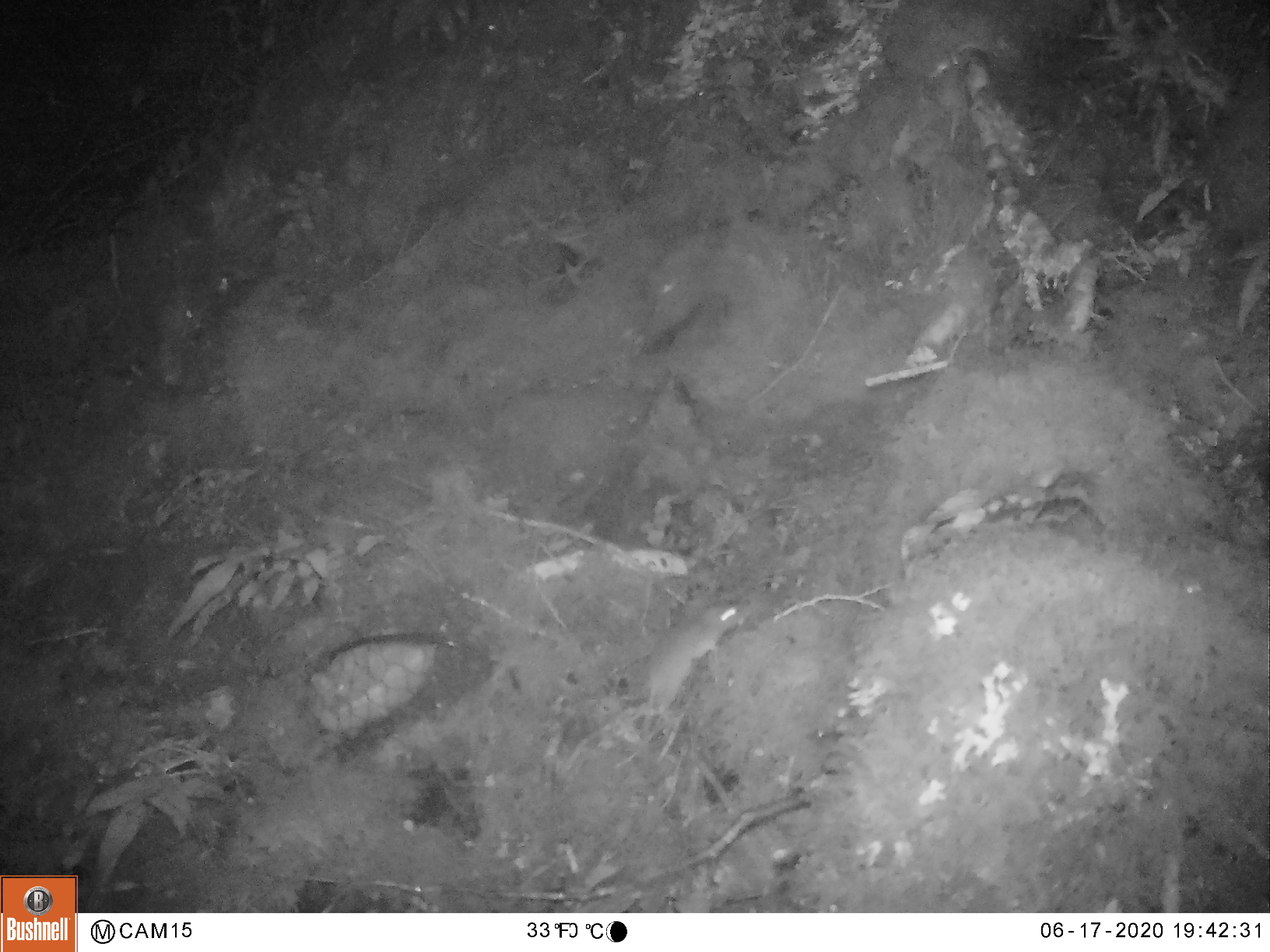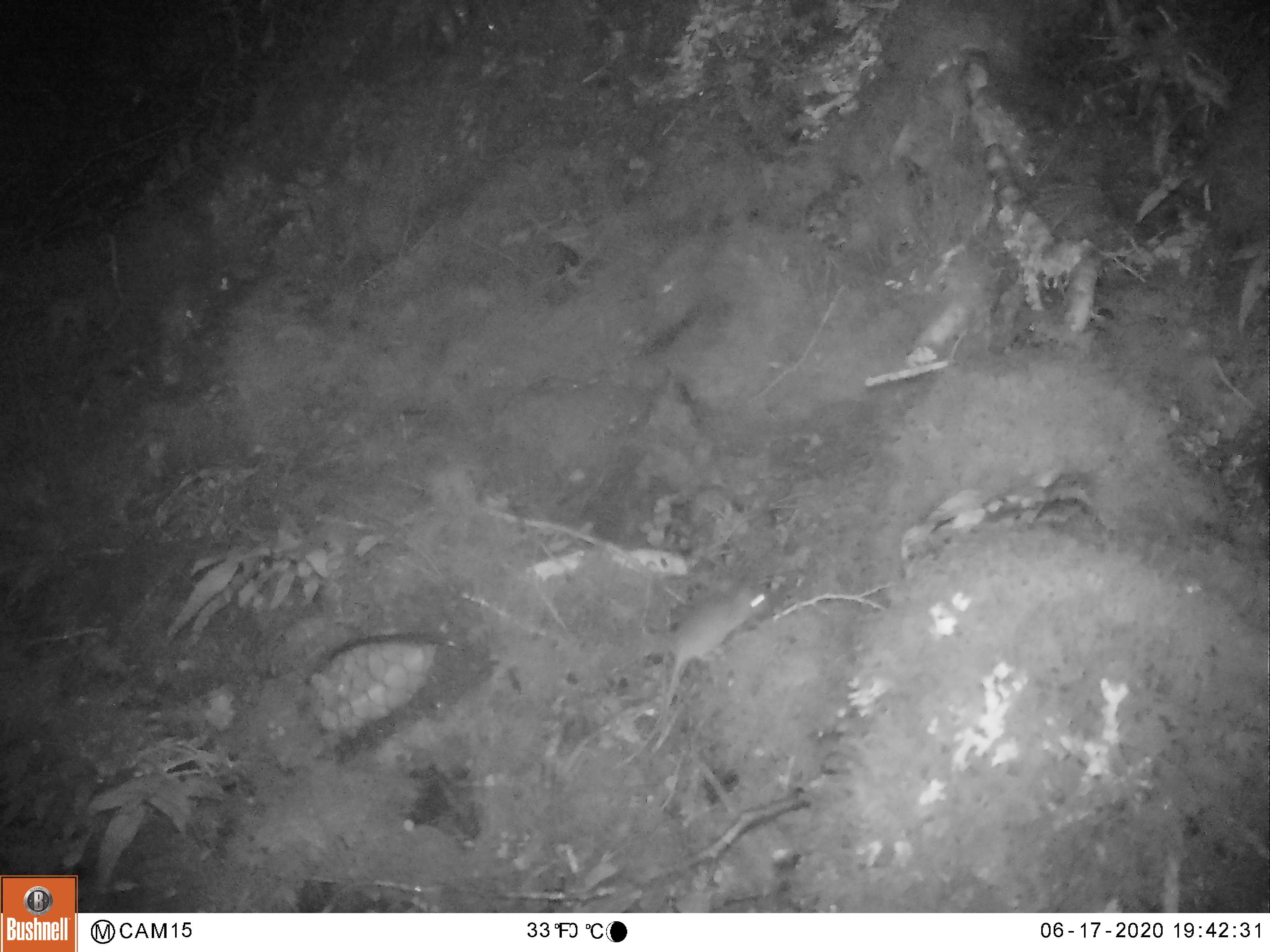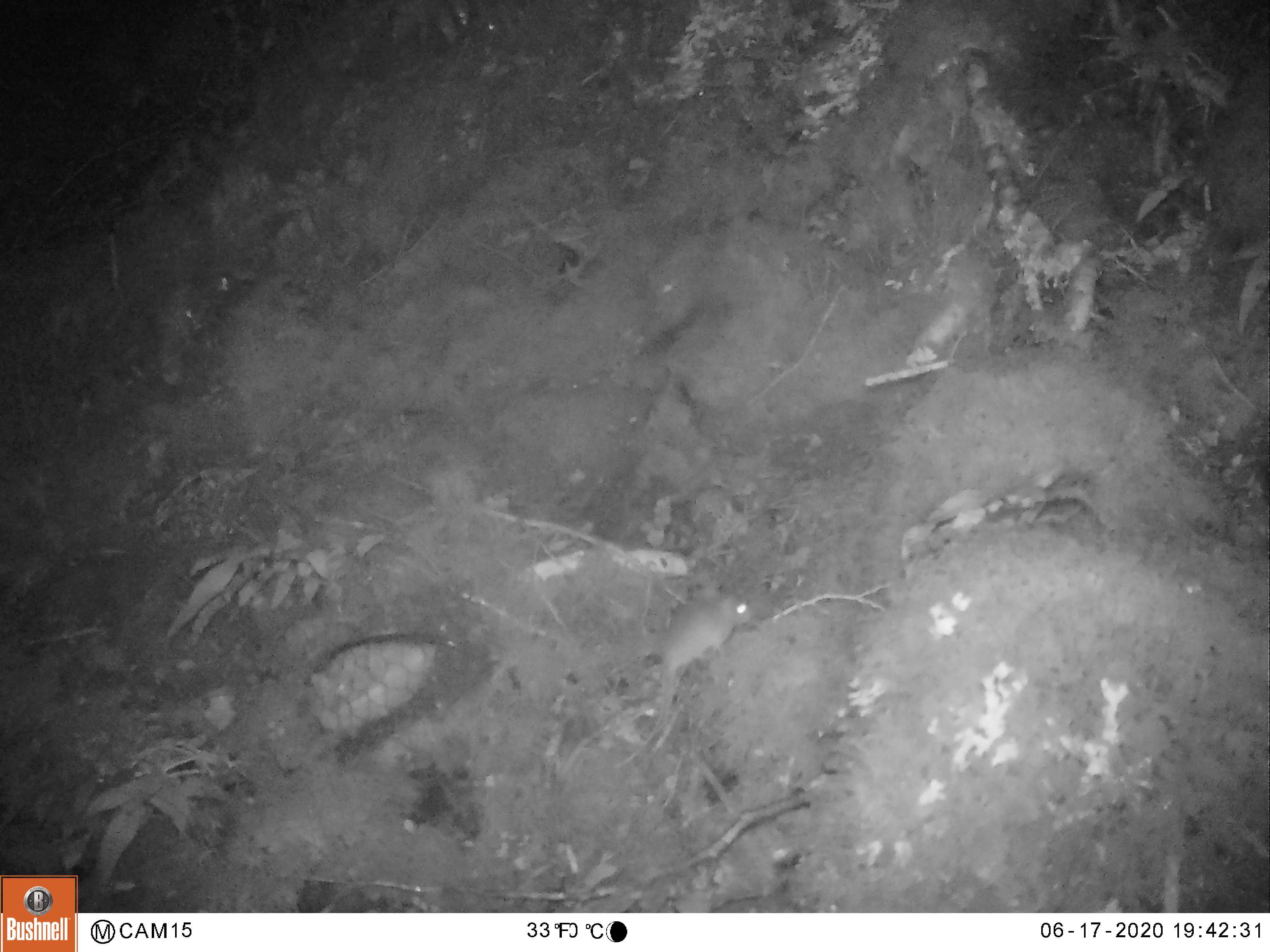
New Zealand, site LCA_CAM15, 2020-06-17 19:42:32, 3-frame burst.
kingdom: Animalia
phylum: Chordata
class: Mammalia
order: Rodentia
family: Muridae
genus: Mus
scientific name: Mus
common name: mouse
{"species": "mouse (Mus)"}